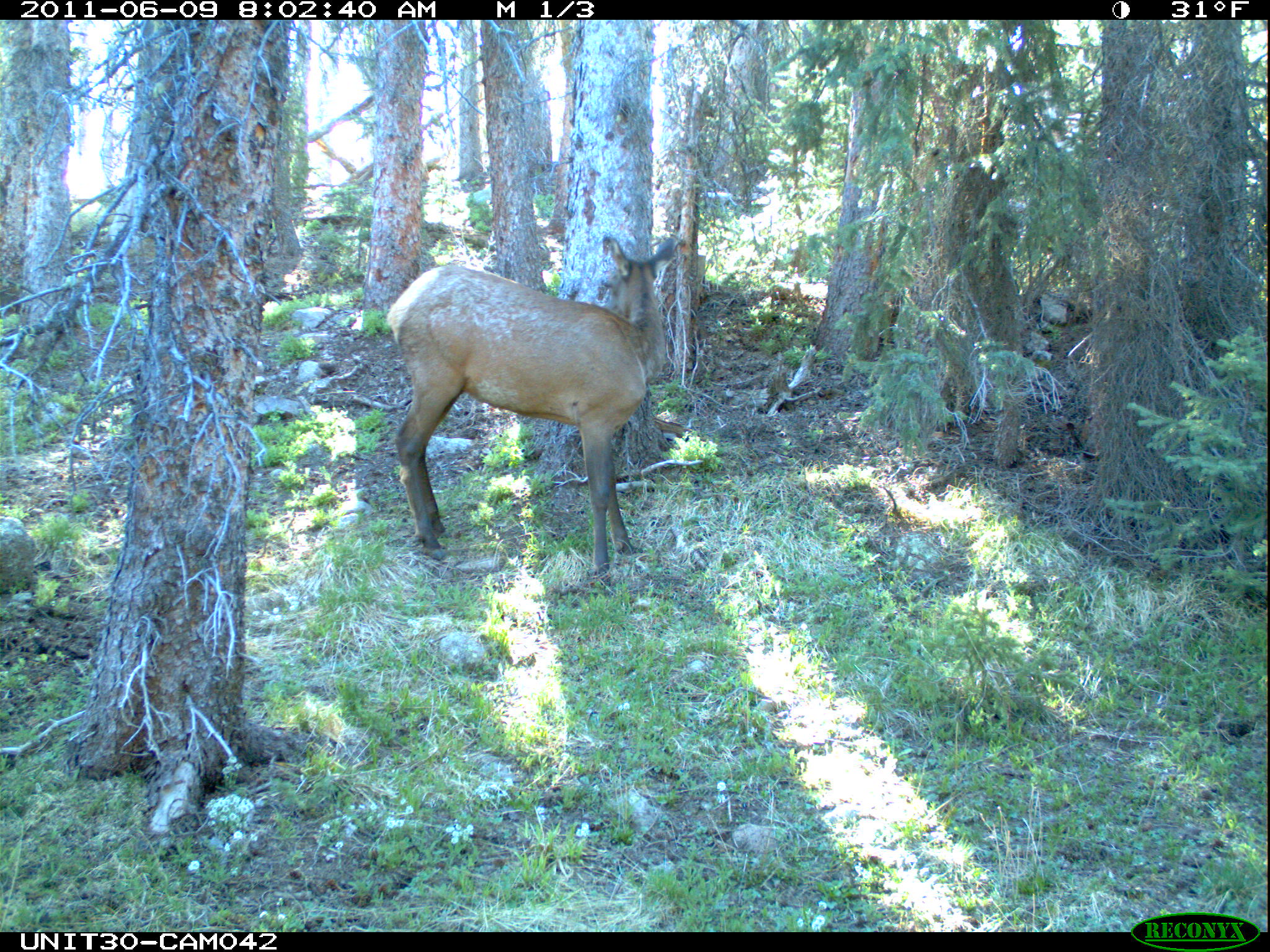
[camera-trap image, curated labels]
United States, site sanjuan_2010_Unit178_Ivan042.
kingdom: Animalia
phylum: Chordata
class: Mammalia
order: Artiodactyla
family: Cervidae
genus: Cervus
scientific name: Cervus elaphus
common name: red deer